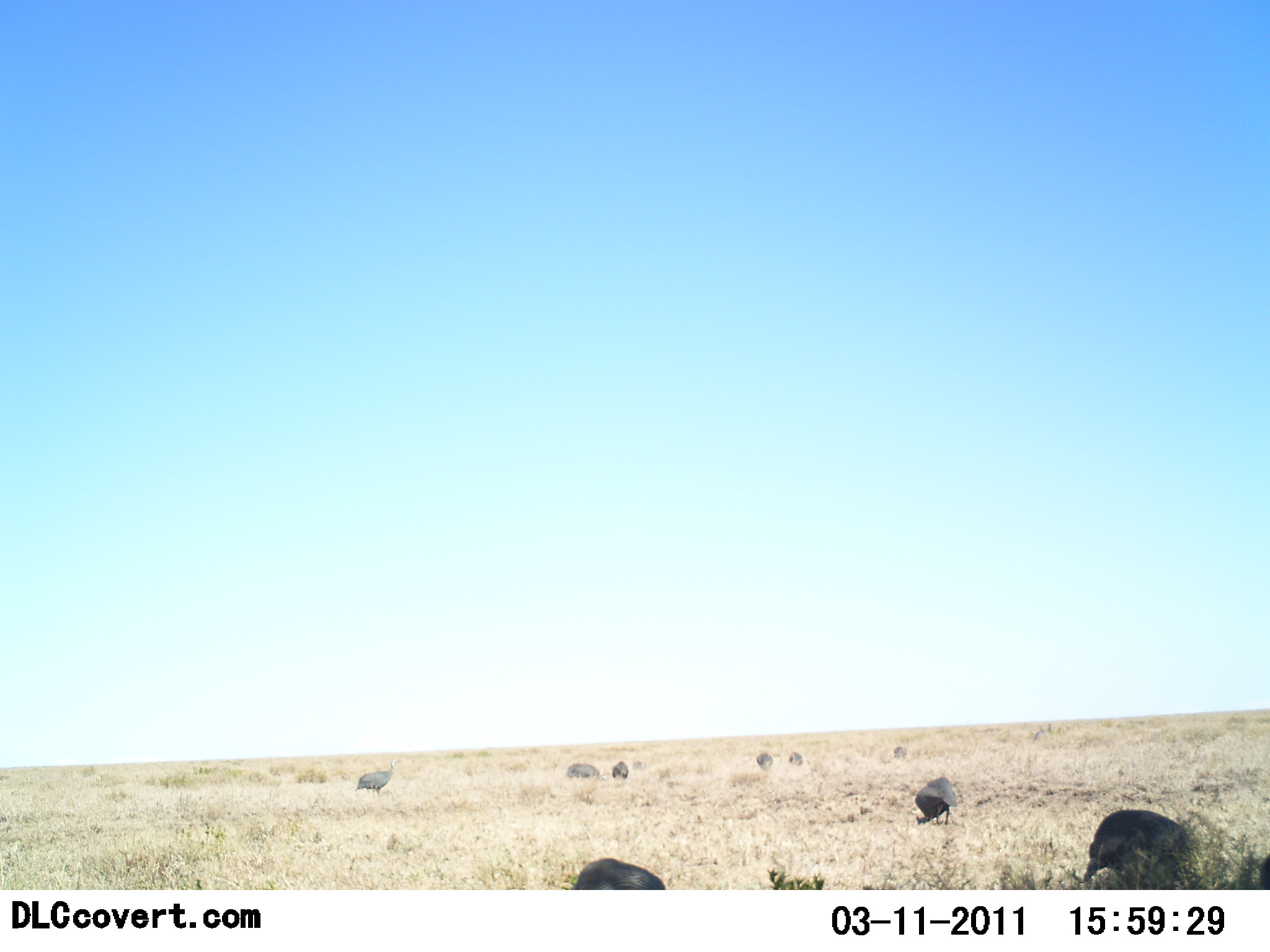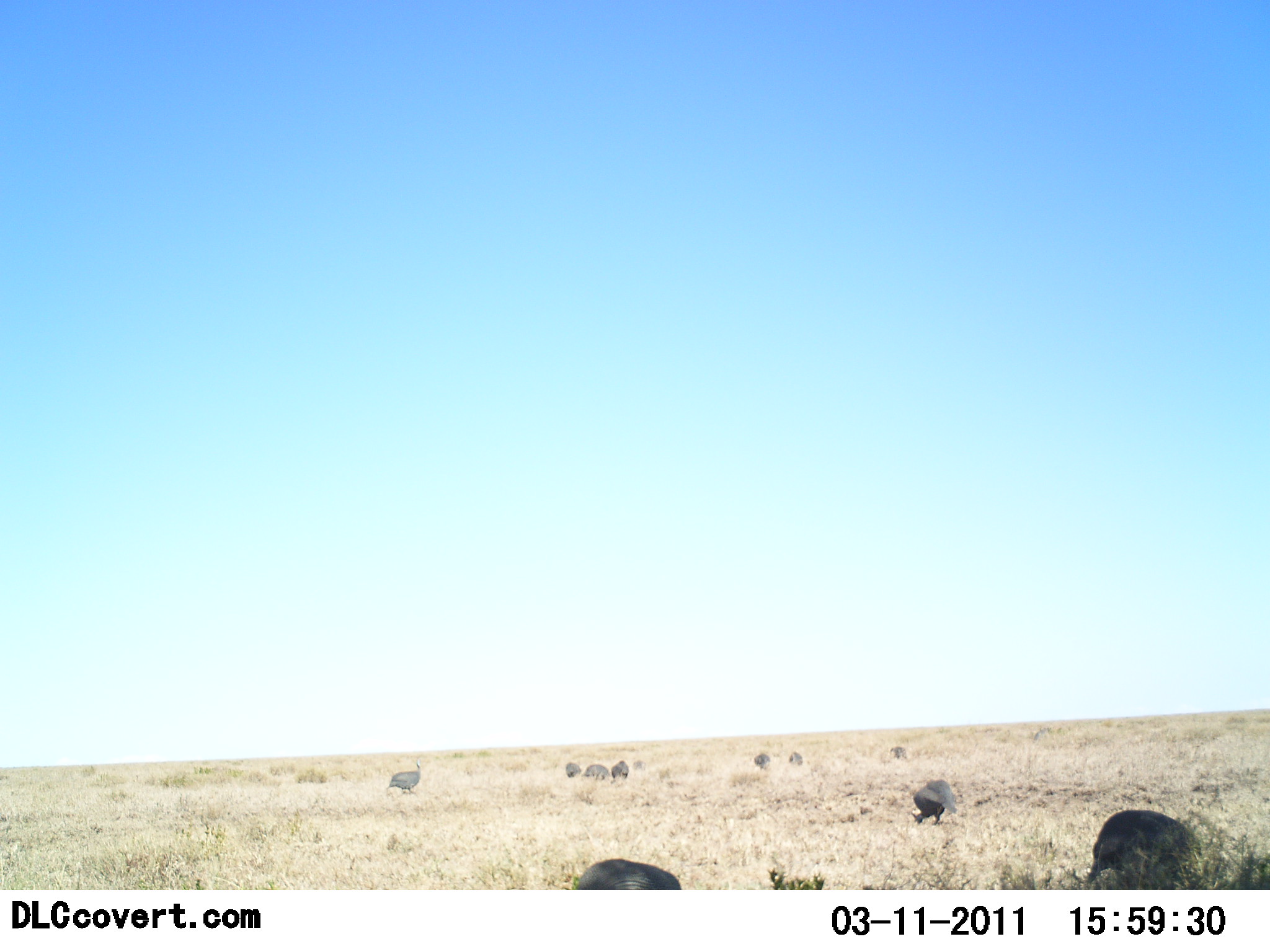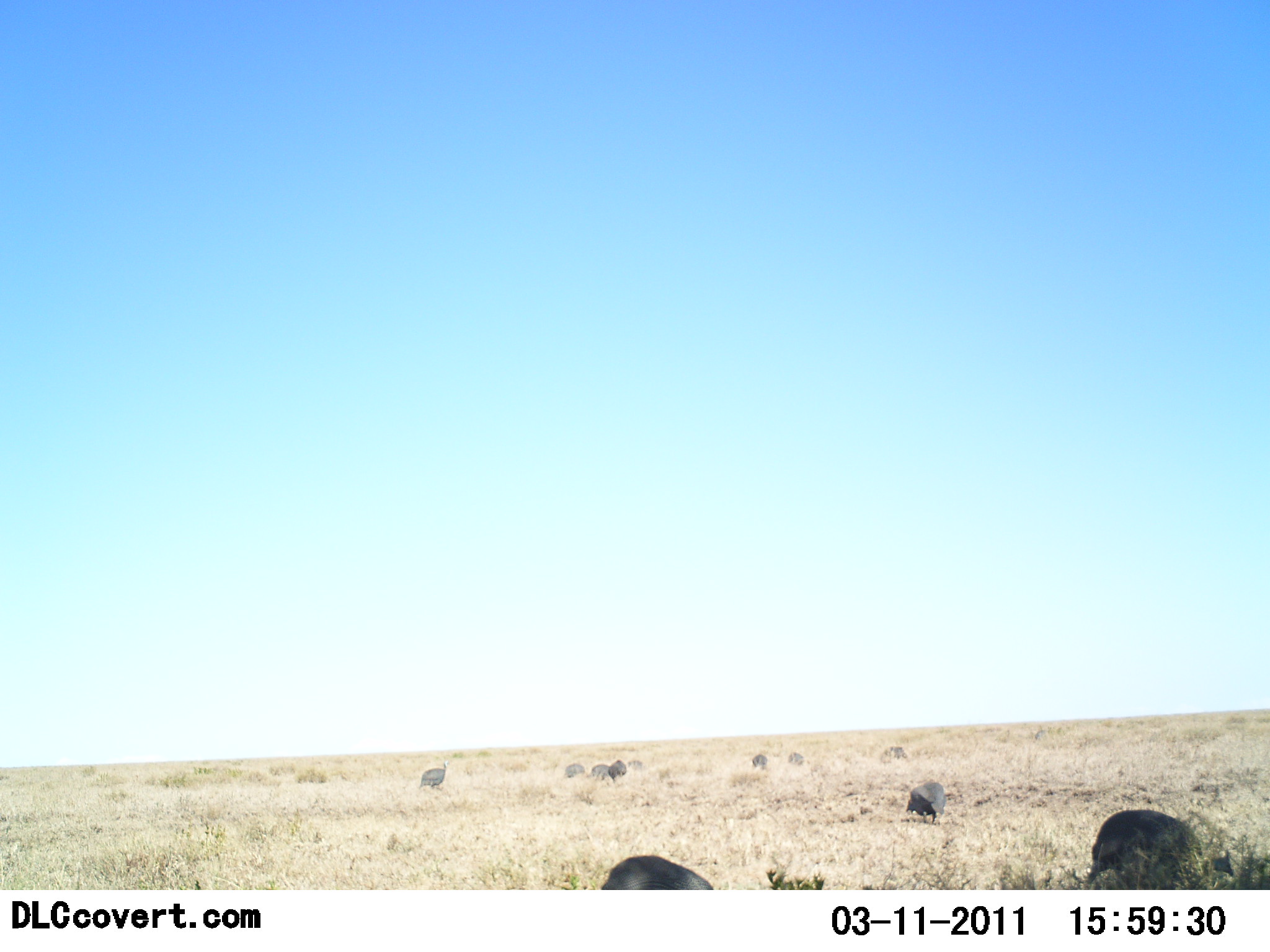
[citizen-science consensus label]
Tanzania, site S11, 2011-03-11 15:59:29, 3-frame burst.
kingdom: Animalia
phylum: Chordata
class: Aves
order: Galliformes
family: Numididae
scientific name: Numididae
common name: guinea fowl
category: guineafowl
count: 10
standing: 0%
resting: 0%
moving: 18%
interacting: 0%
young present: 0%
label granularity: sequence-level